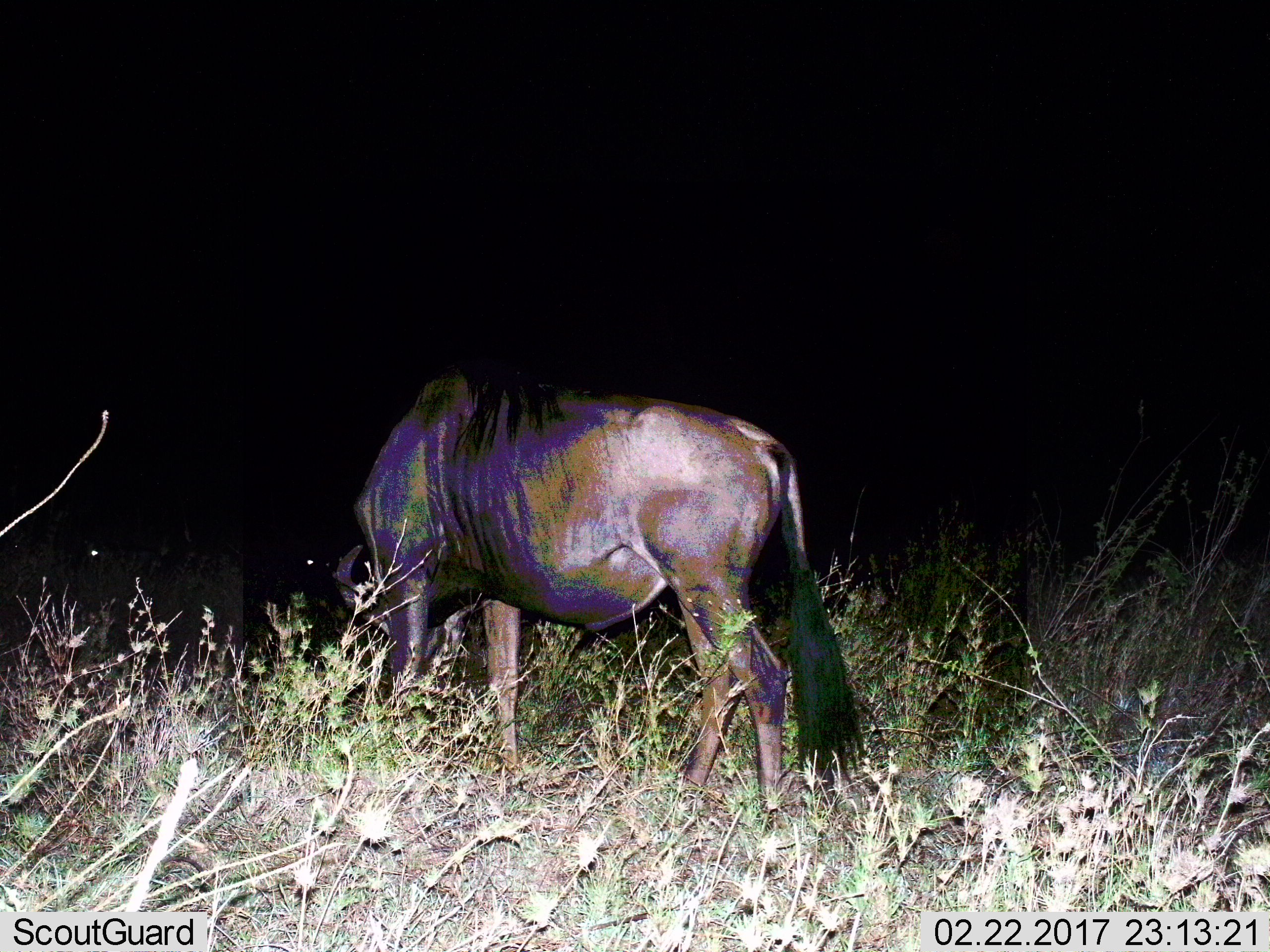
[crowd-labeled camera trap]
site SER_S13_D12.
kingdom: Animalia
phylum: Chordata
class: Mammalia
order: Artiodactyla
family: Bovidae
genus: Connochaetes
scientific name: Connochaetes taurinus taurinus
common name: blue wildebeest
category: wildebeestblue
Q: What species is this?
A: Wildebeestblue (blue wildebeest) (Connochaetes taurinus taurinus).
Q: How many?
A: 3.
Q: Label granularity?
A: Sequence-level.